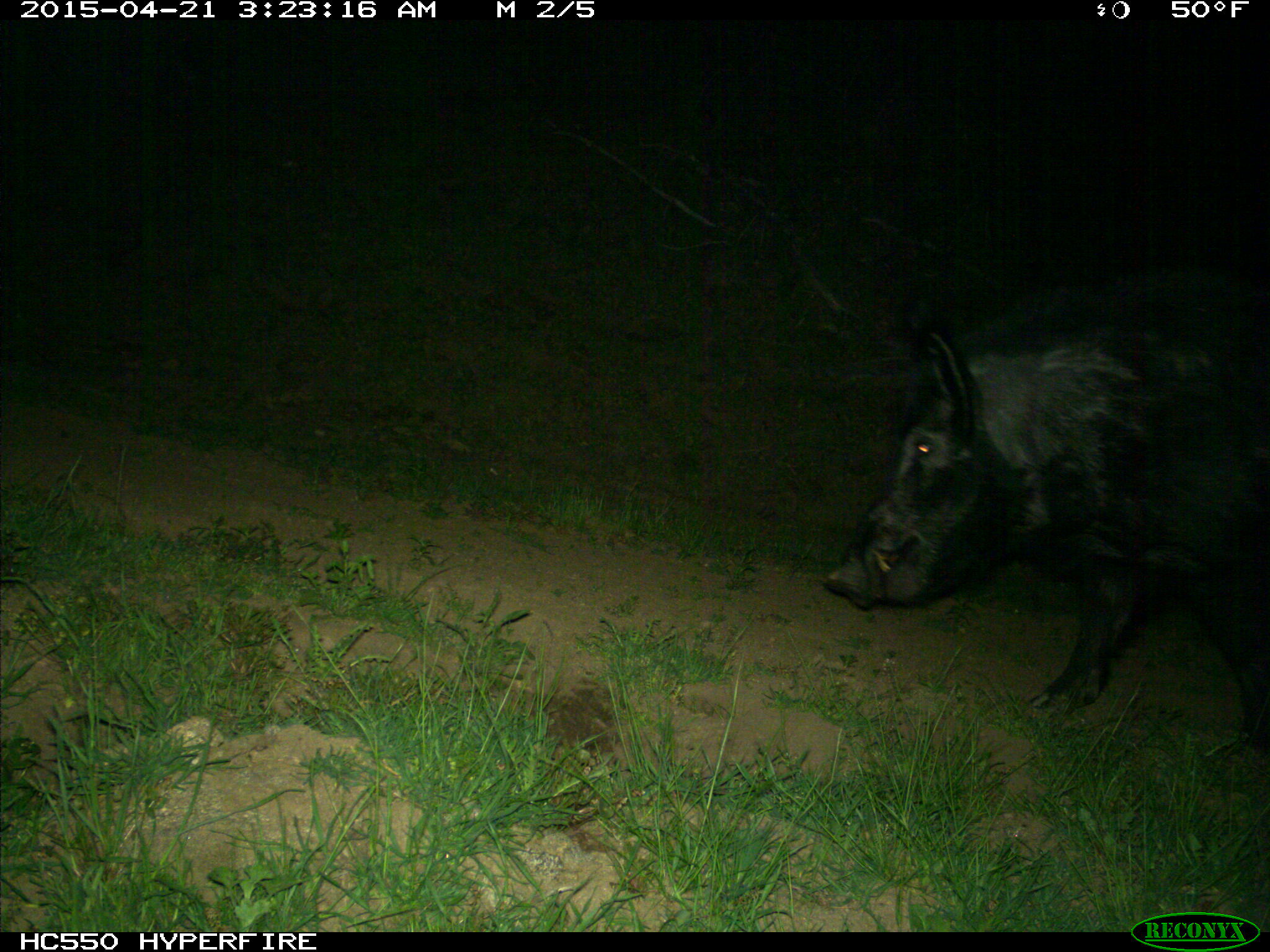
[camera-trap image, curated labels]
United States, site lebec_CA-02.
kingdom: Animalia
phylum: Chordata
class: Mammalia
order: Artiodactyla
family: Suidae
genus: Sus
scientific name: Sus scrofa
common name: wild boar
Sus scrofa (wild boar).